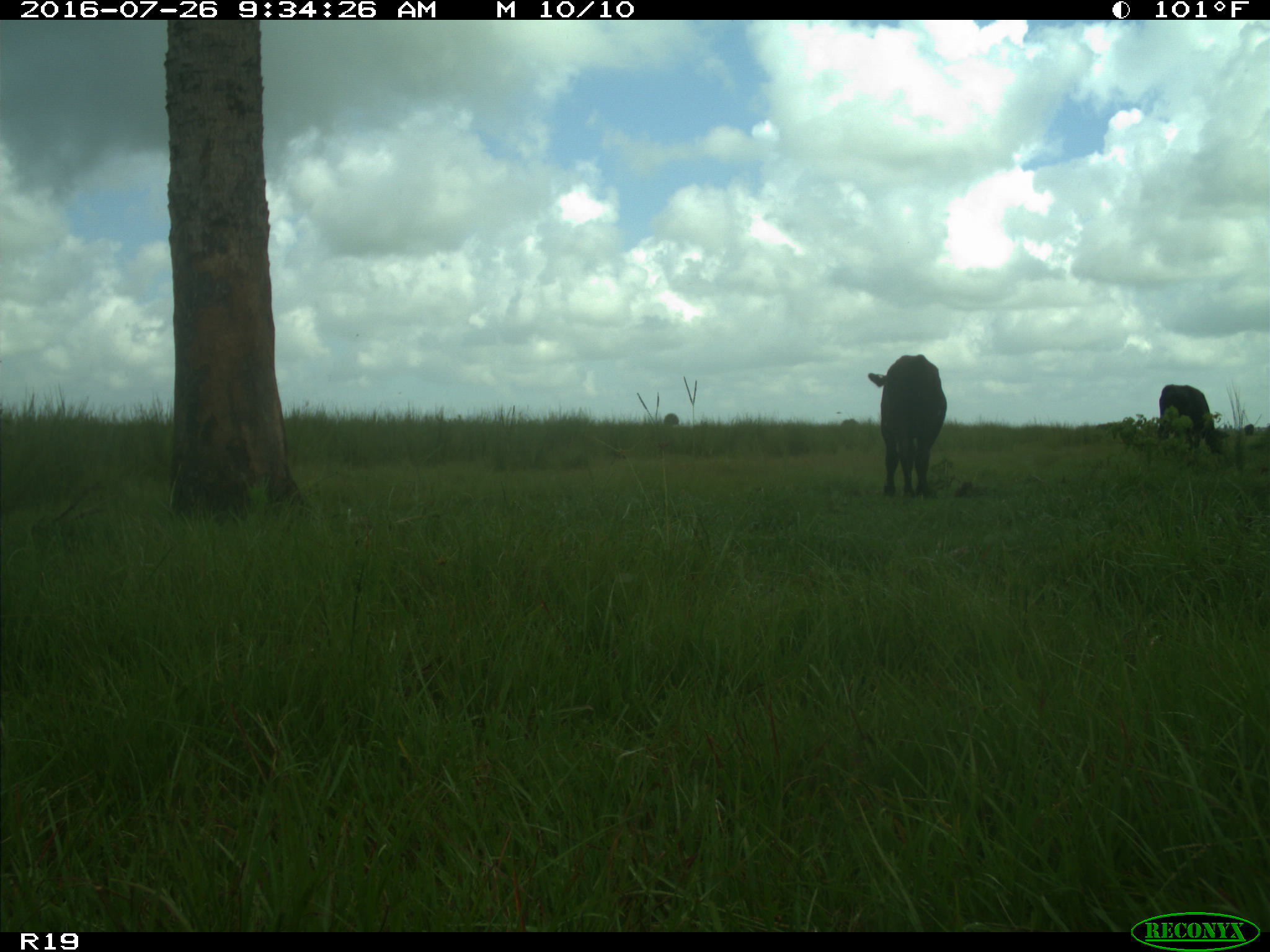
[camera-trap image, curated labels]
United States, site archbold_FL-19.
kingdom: Animalia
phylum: Chordata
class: Mammalia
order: Artiodactyla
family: Bovidae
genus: Bos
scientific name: Bos taurus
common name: domestic cow